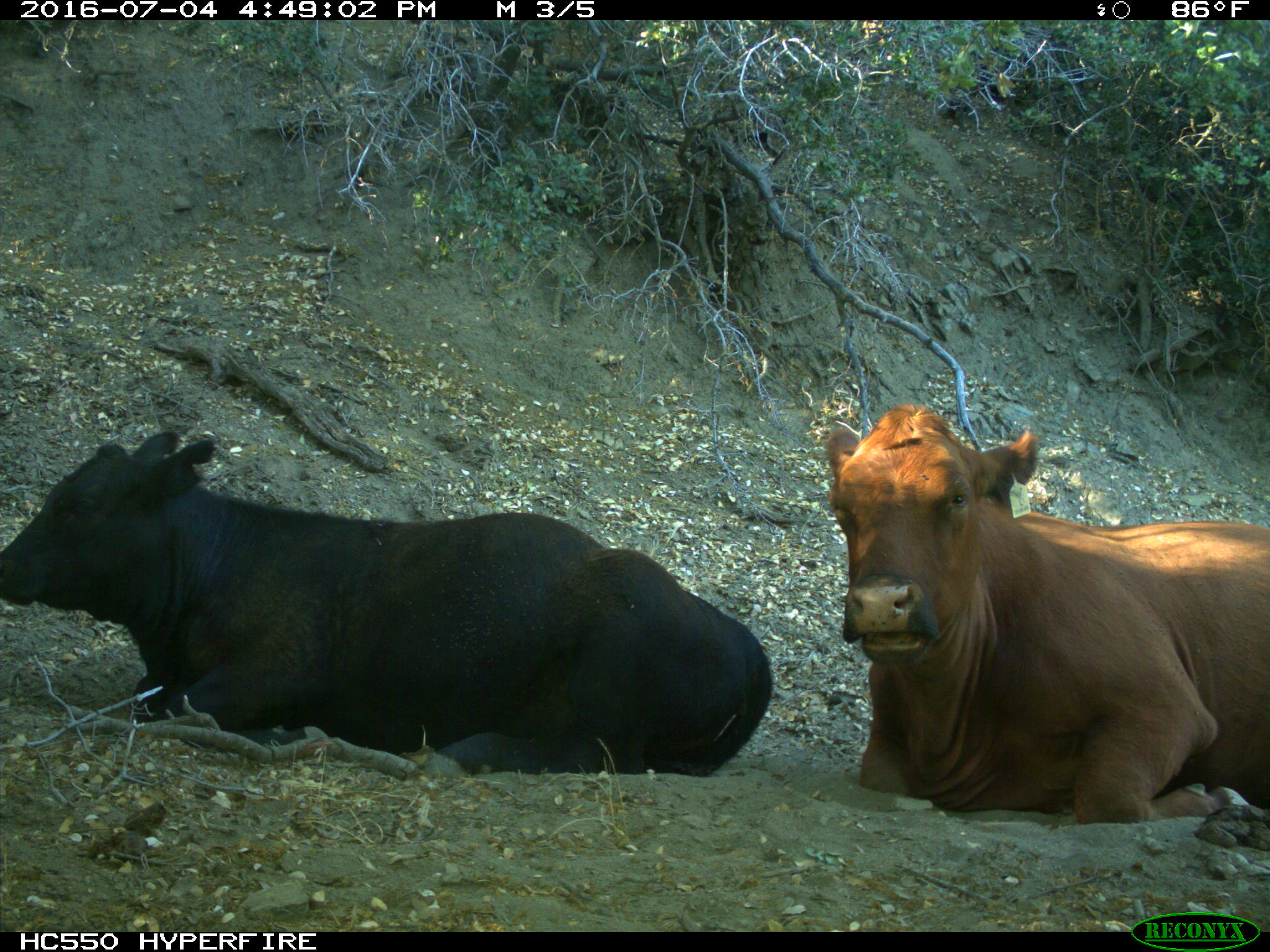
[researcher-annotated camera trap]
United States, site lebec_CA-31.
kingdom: Animalia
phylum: Chordata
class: Mammalia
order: Artiodactyla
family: Bovidae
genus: Bos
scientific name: Bos taurus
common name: domestic cow